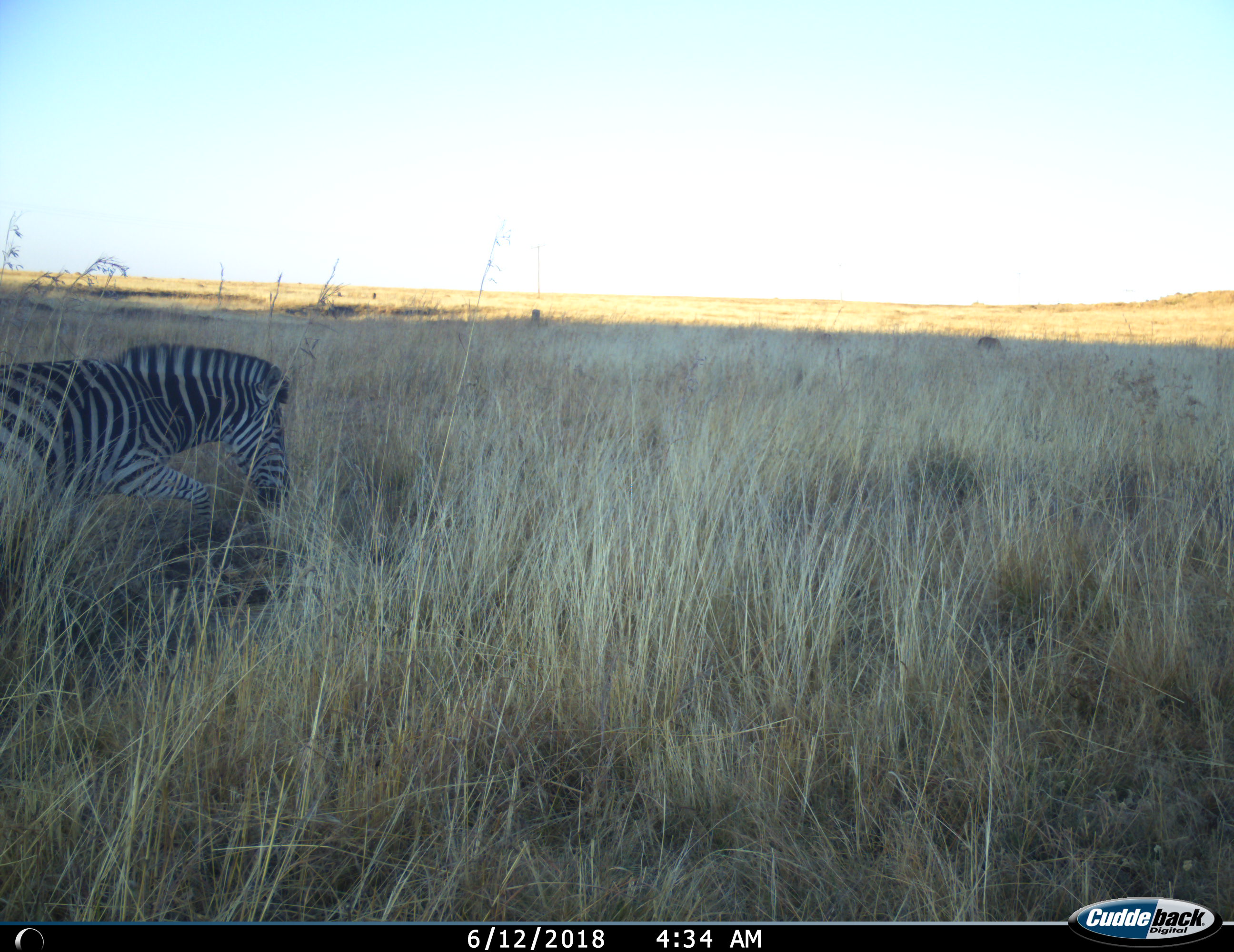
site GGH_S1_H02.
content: unidentified animal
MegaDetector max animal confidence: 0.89